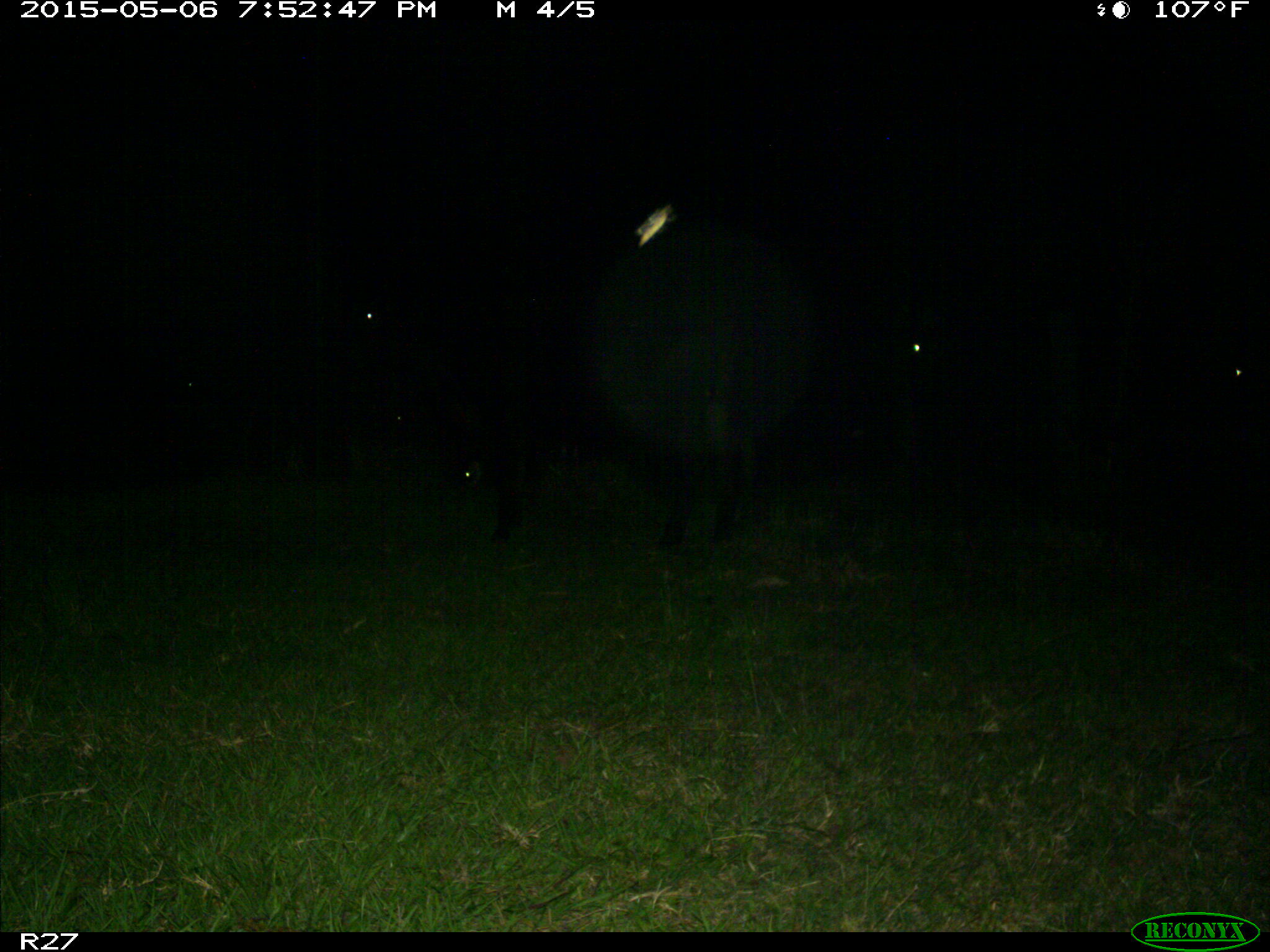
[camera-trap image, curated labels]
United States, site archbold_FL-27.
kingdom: Animalia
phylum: Chordata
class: Mammalia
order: Artiodactyla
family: Bovidae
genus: Bos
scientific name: Bos taurus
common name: domestic cow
Bos taurus (domestic cow).